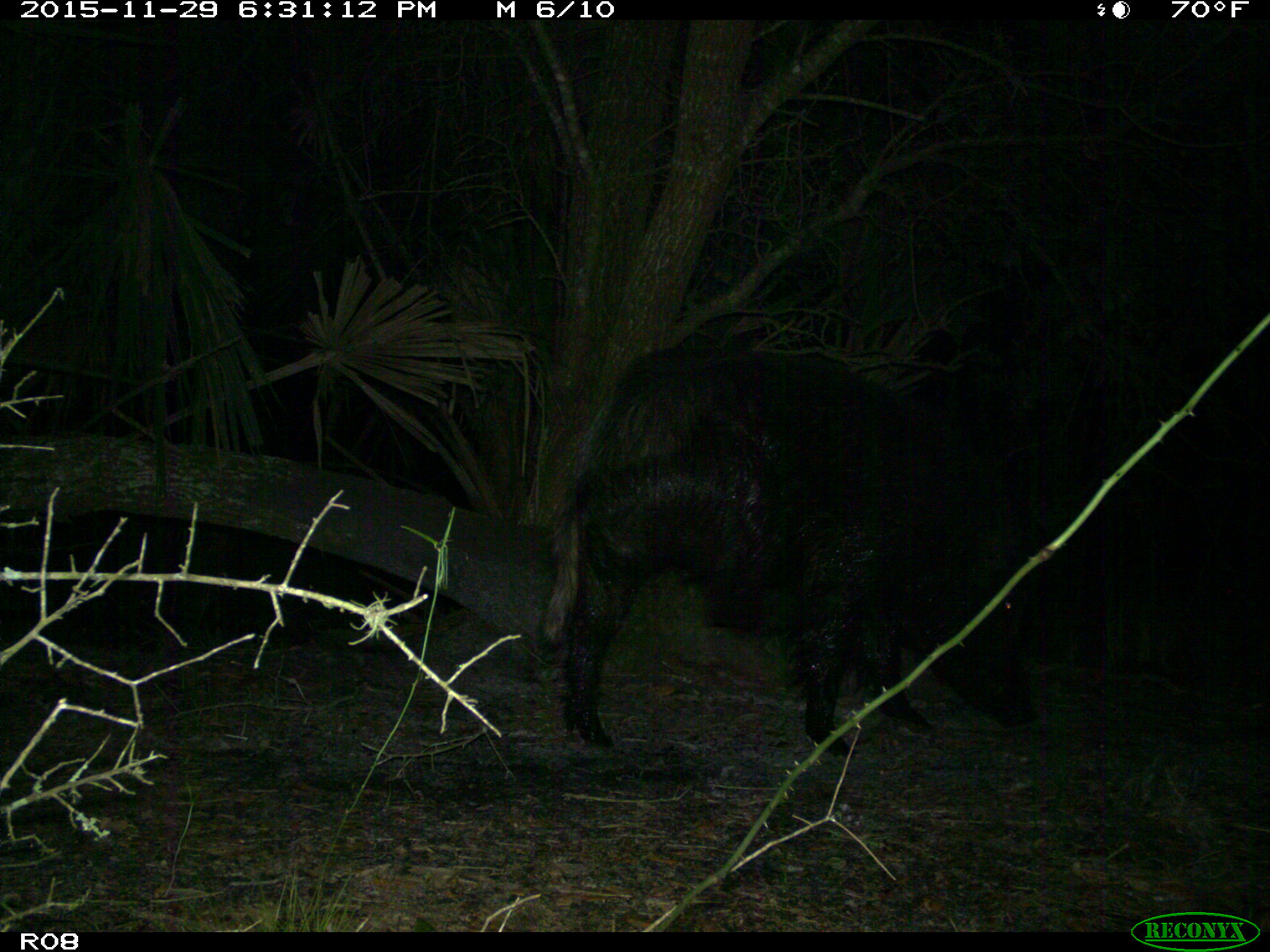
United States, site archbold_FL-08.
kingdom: Animalia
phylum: Chordata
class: Mammalia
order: Artiodactyla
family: Suidae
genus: Sus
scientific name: Sus scrofa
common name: wild boar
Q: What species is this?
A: Sus scrofa (wild boar).